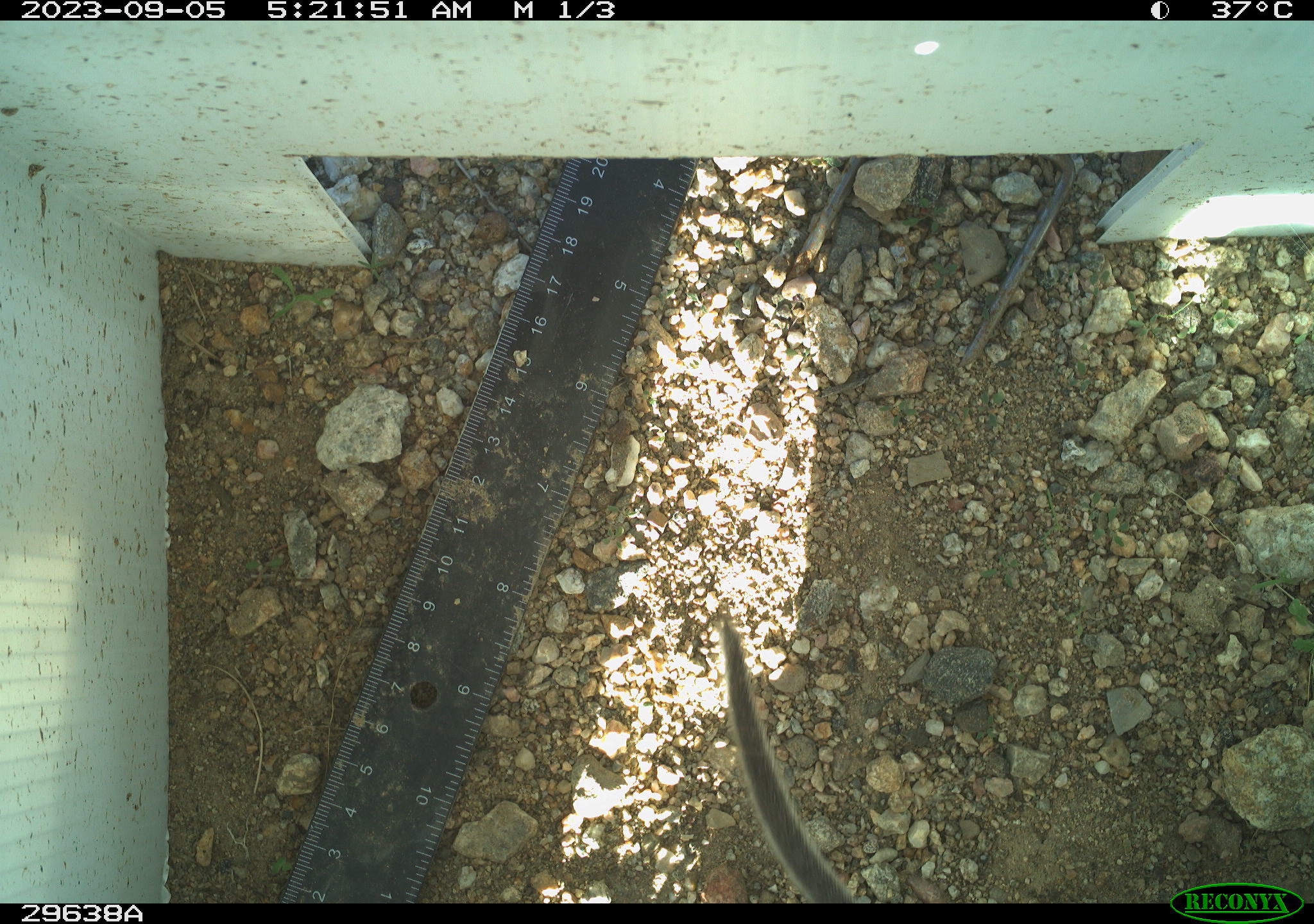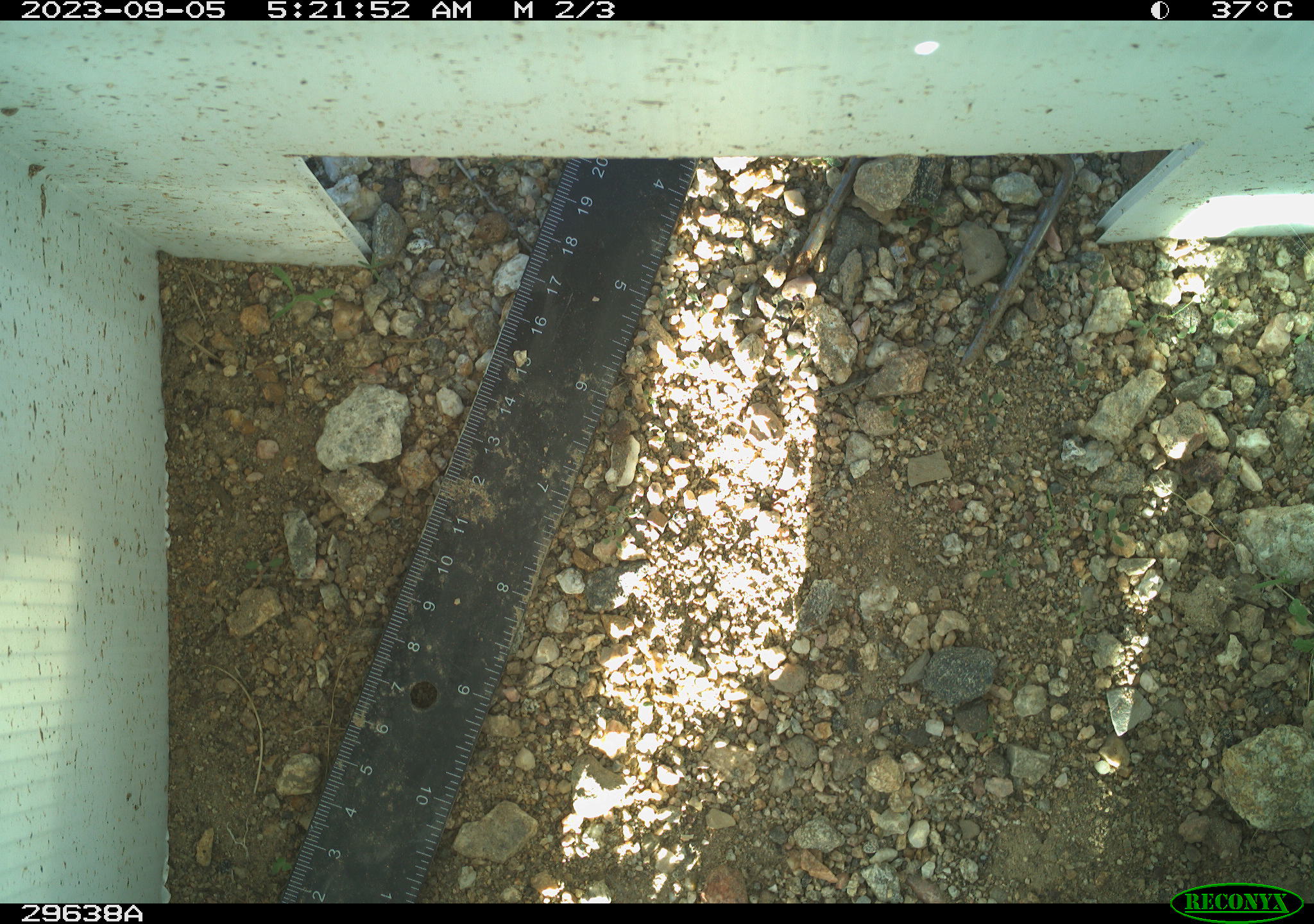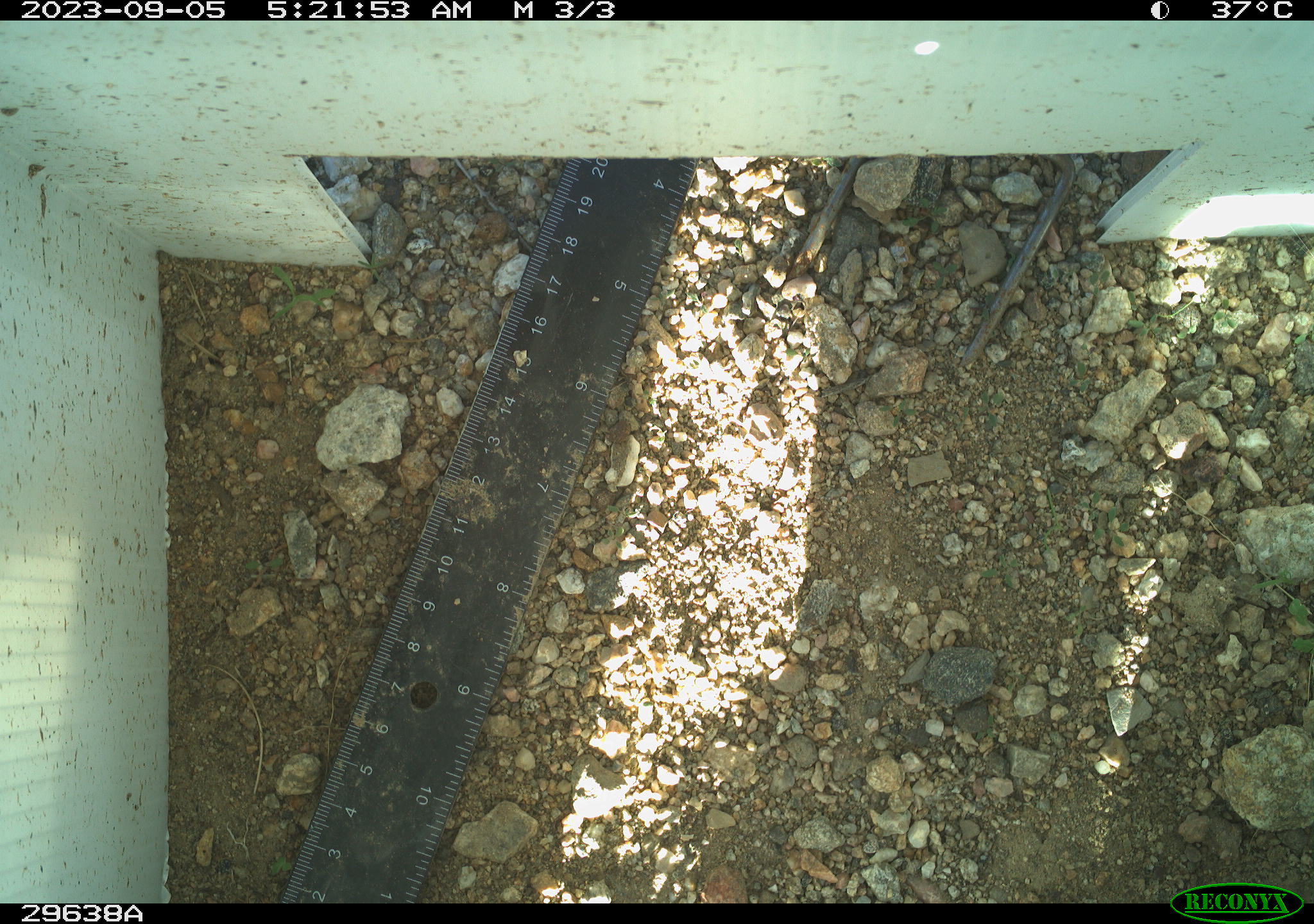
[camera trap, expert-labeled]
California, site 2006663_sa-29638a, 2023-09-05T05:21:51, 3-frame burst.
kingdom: Animalia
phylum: Chordata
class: Mammalia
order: Rodentia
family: Cricetidae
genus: Neotoma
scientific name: Neotoma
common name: pack rat or woodrat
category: neotoma species